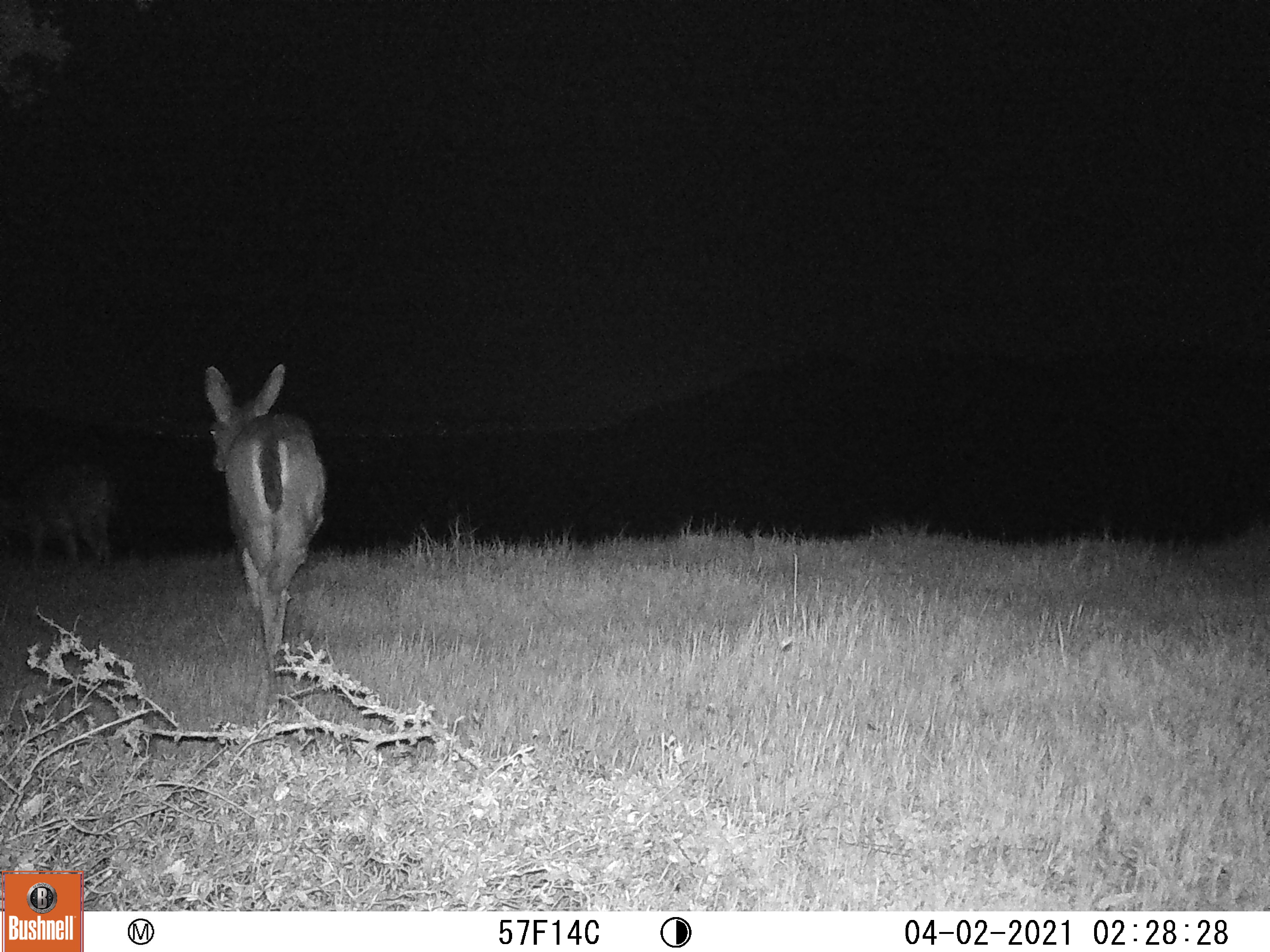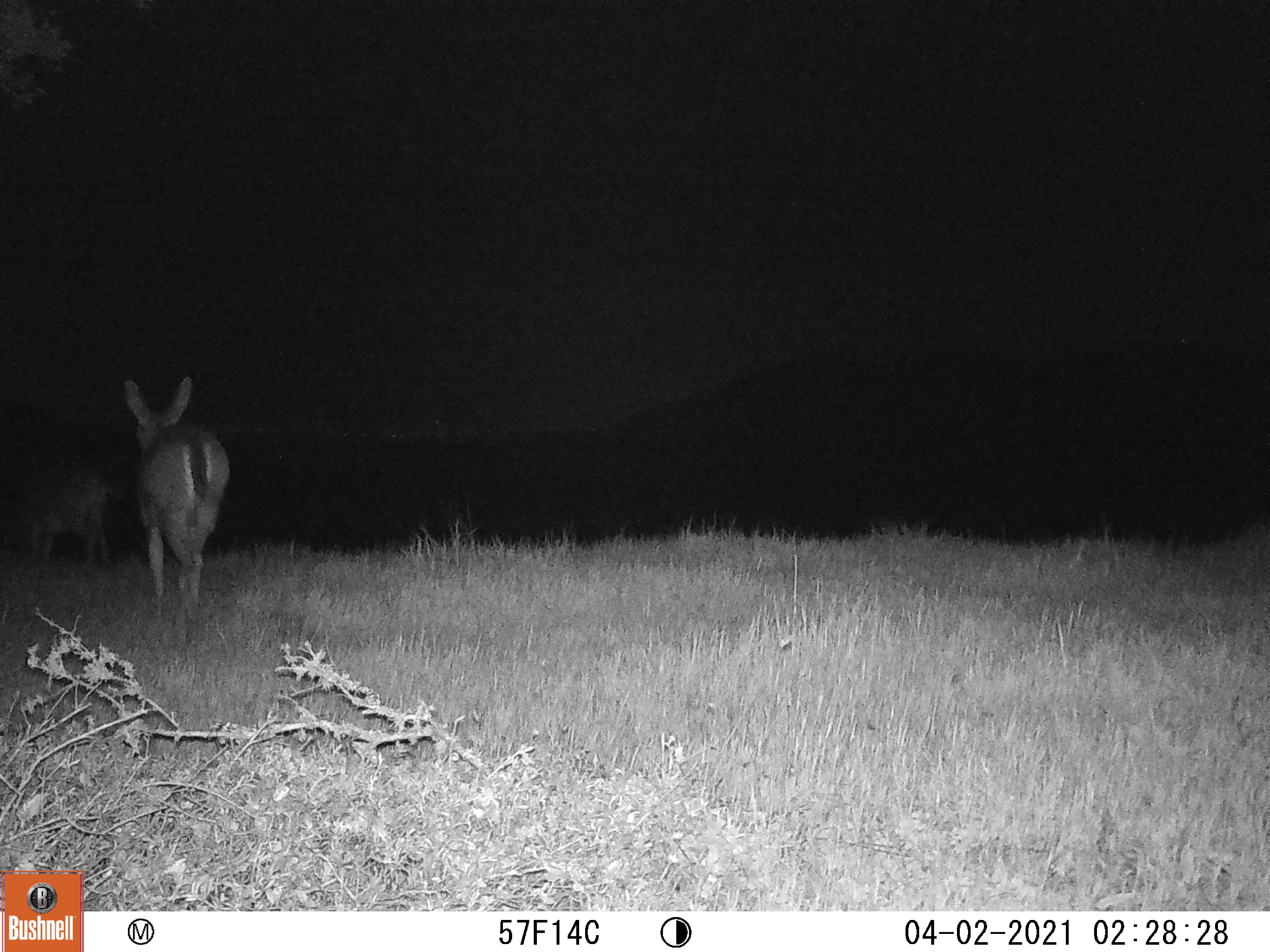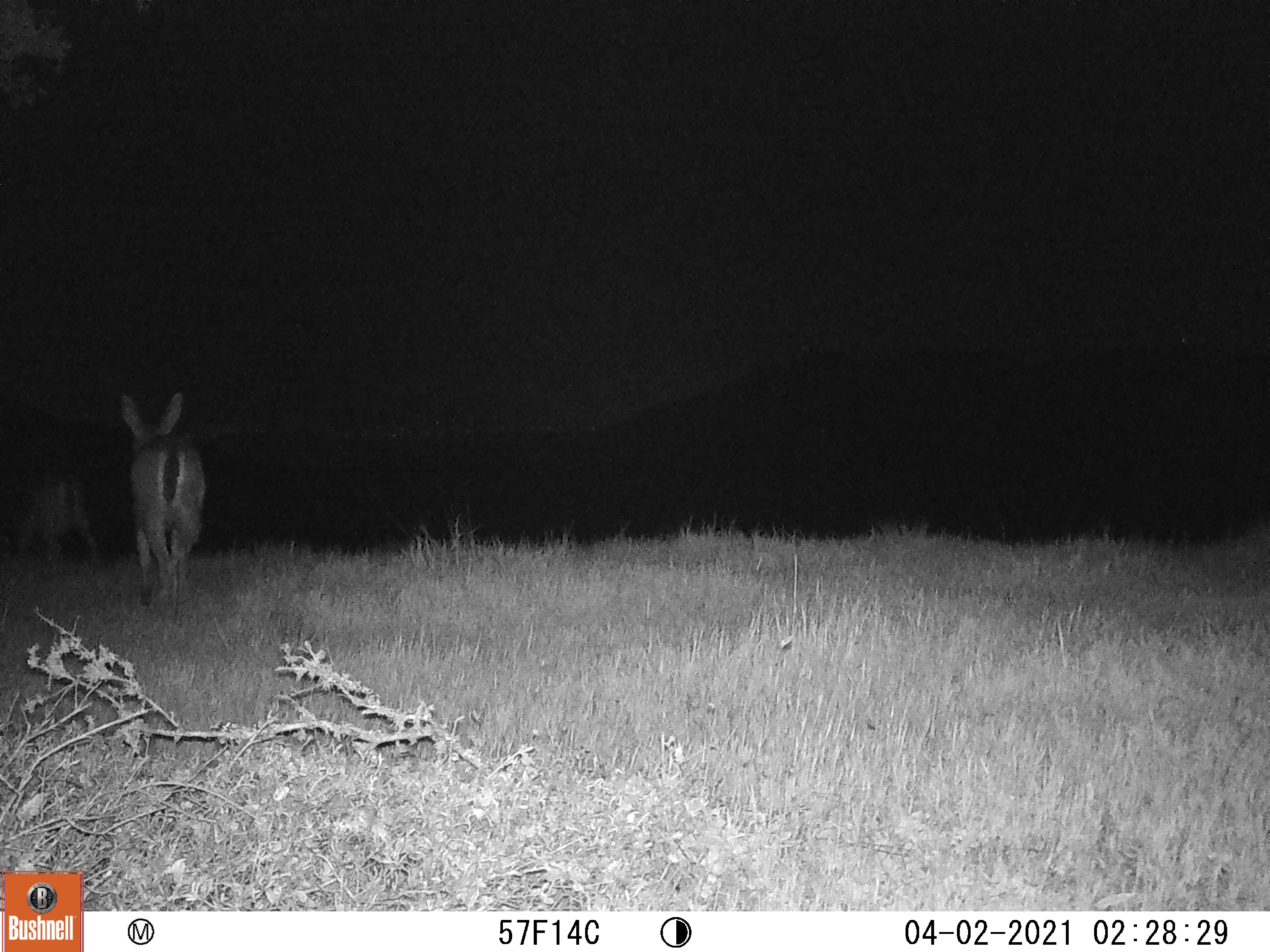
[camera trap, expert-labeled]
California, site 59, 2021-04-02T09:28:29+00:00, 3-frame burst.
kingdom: Animalia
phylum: Chordata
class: Mammalia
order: Artiodactyla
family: Cervidae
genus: Odocoileus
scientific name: Odocoileus hemionus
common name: mule deer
Mule deer (Odocoileus hemionus).